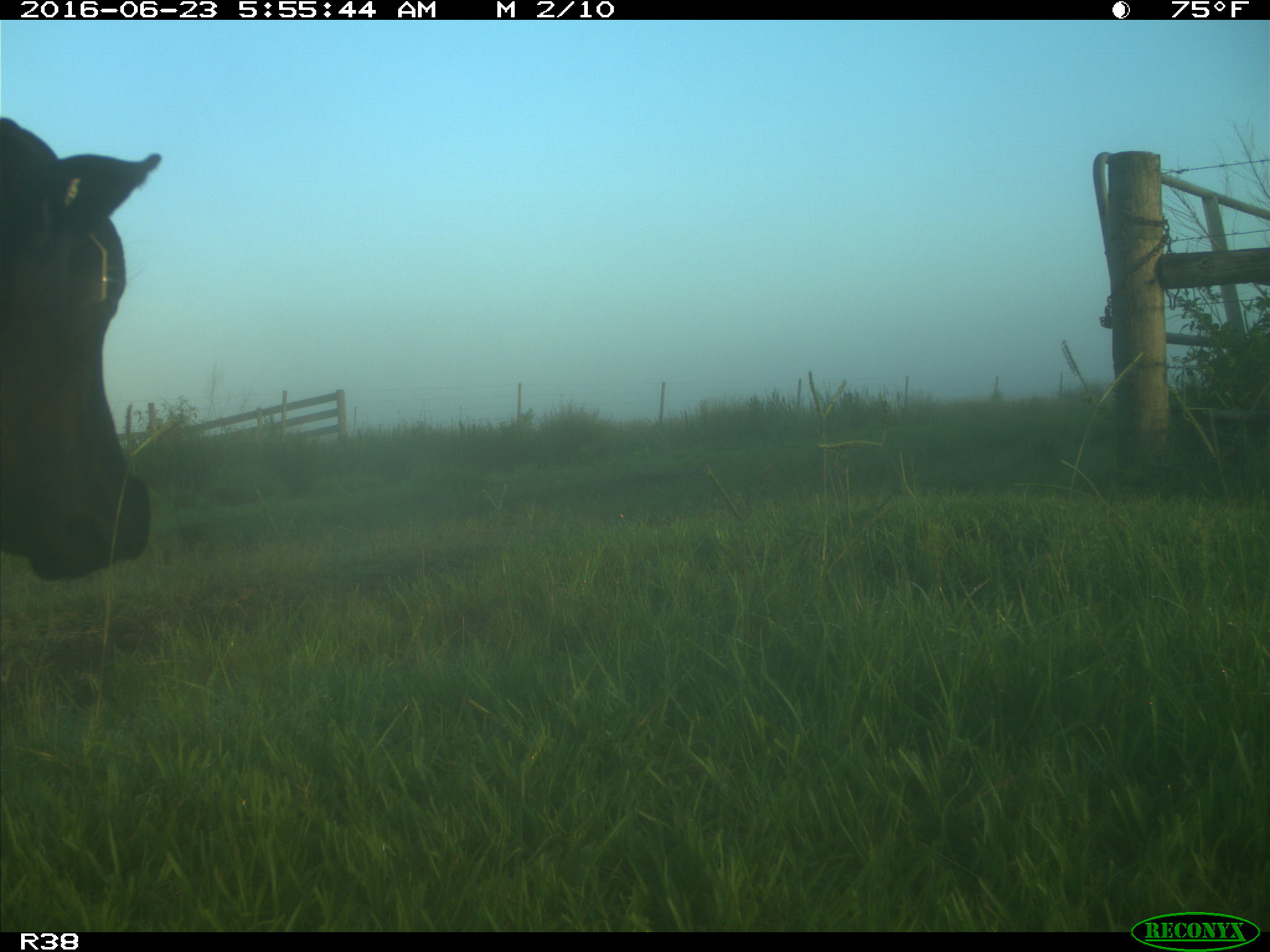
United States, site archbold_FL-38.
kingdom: Animalia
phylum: Chordata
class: Mammalia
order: Artiodactyla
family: Bovidae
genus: Bos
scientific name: Bos taurus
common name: domestic cow